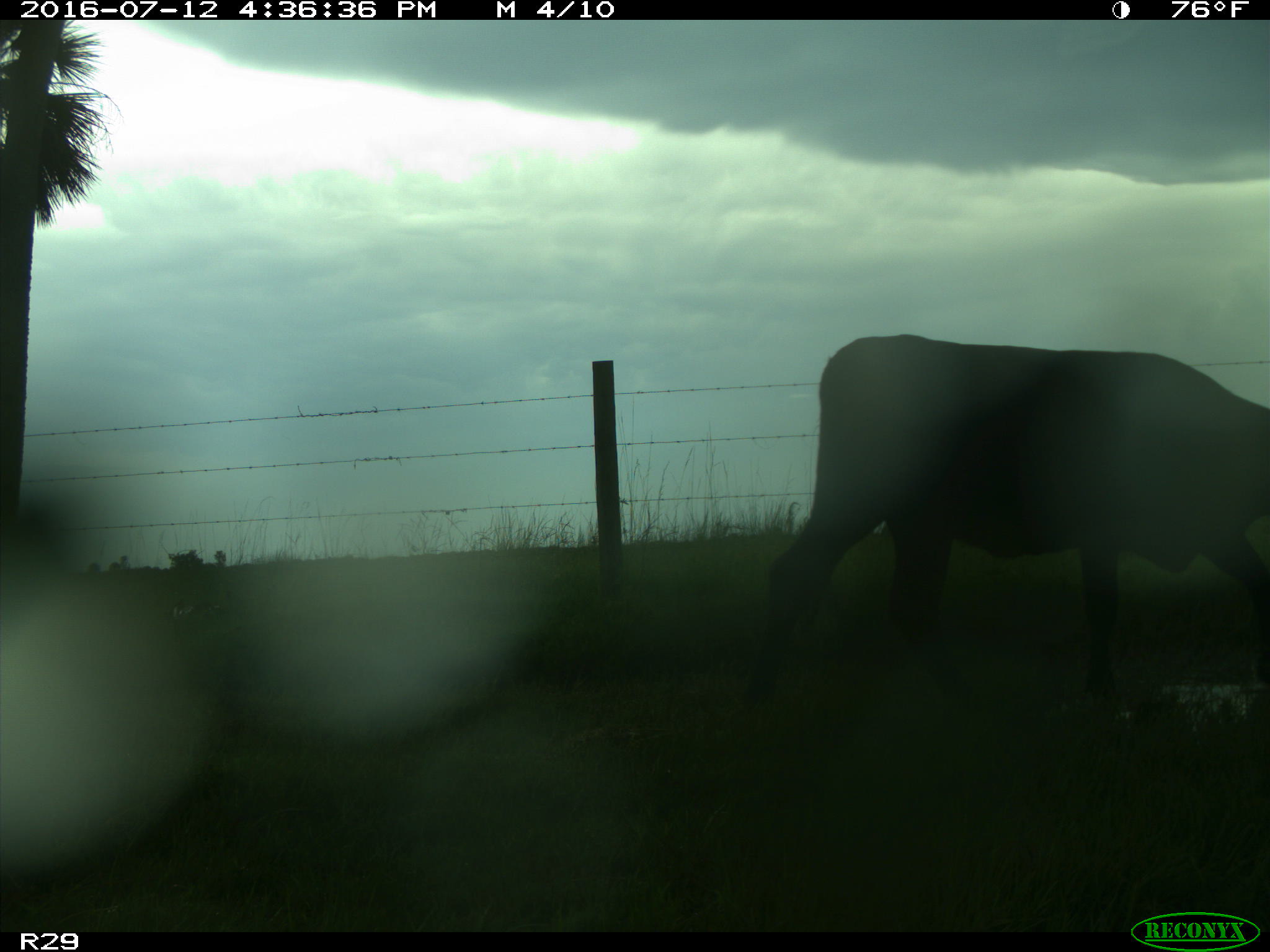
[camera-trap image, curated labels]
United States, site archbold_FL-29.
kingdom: Animalia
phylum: Chordata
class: Mammalia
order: Artiodactyla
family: Bovidae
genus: Bos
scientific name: Bos taurus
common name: domestic cow